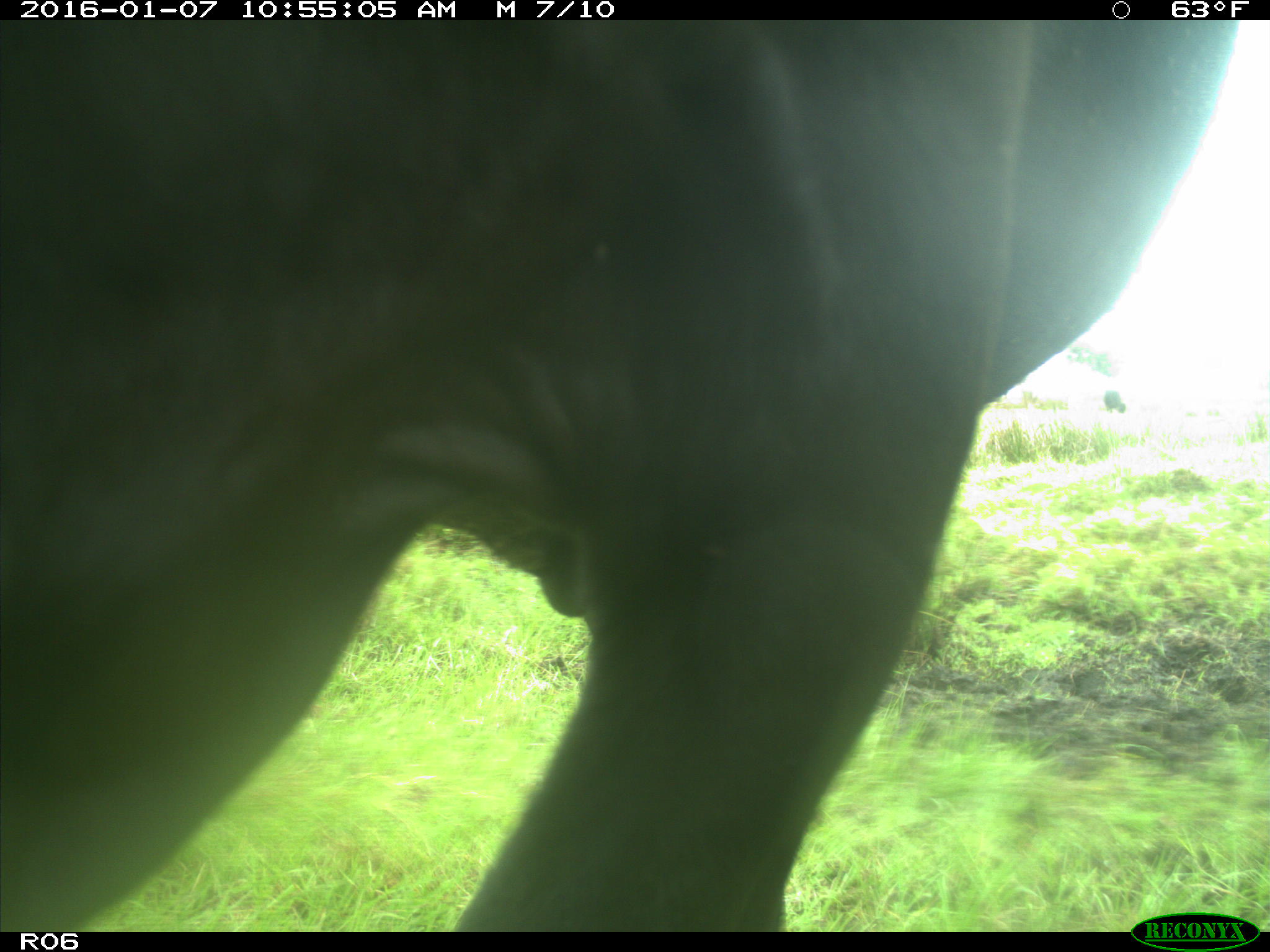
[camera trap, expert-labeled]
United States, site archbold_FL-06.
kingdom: Animalia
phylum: Chordata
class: Mammalia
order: Artiodactyla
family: Bovidae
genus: Bos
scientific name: Bos taurus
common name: domestic cow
Bos taurus (domestic cow).